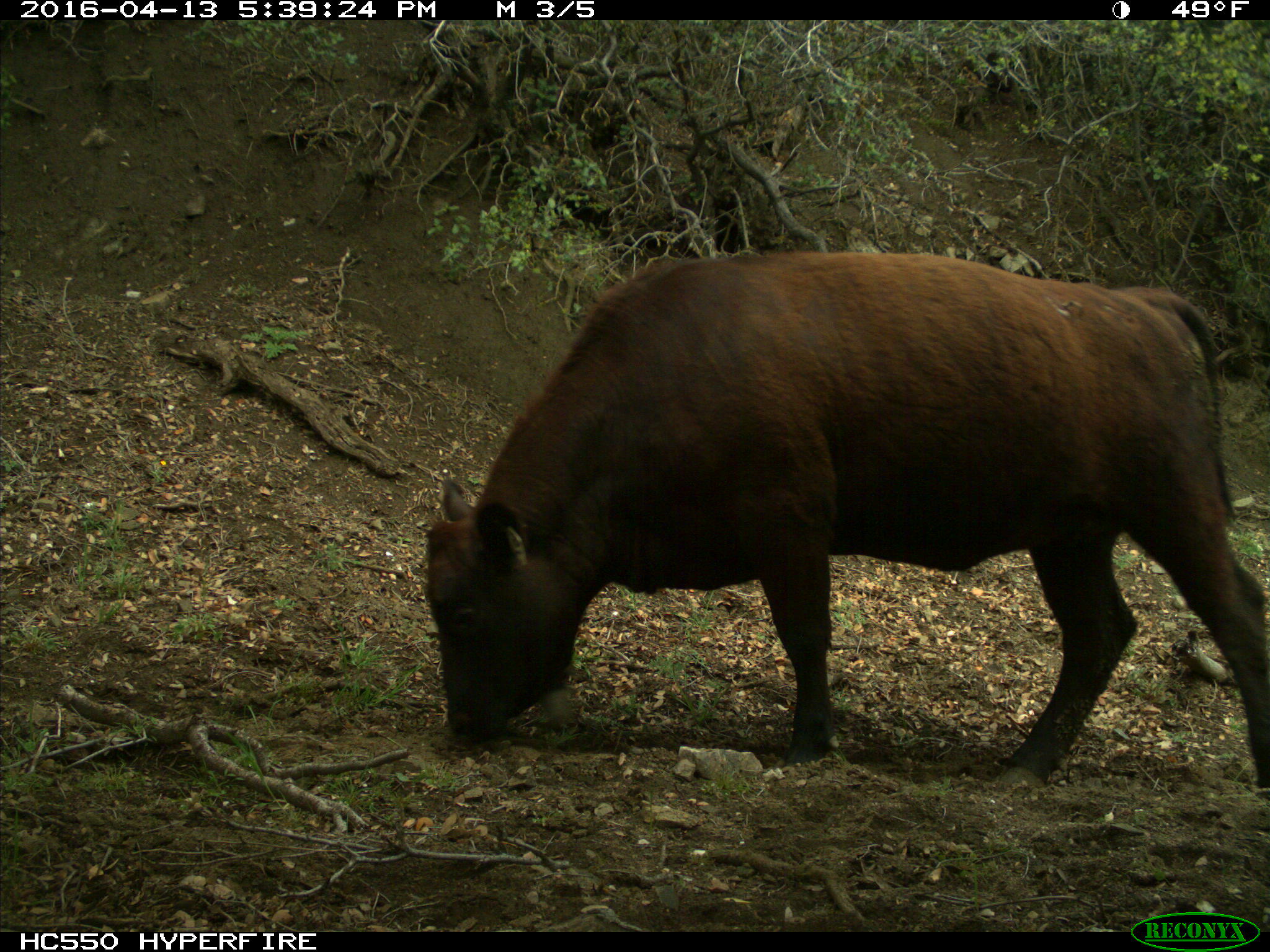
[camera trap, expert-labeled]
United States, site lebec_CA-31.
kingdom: Animalia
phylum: Chordata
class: Mammalia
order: Artiodactyla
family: Bovidae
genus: Bos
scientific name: Bos taurus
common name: domestic cow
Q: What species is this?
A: Bos taurus (domestic cow).